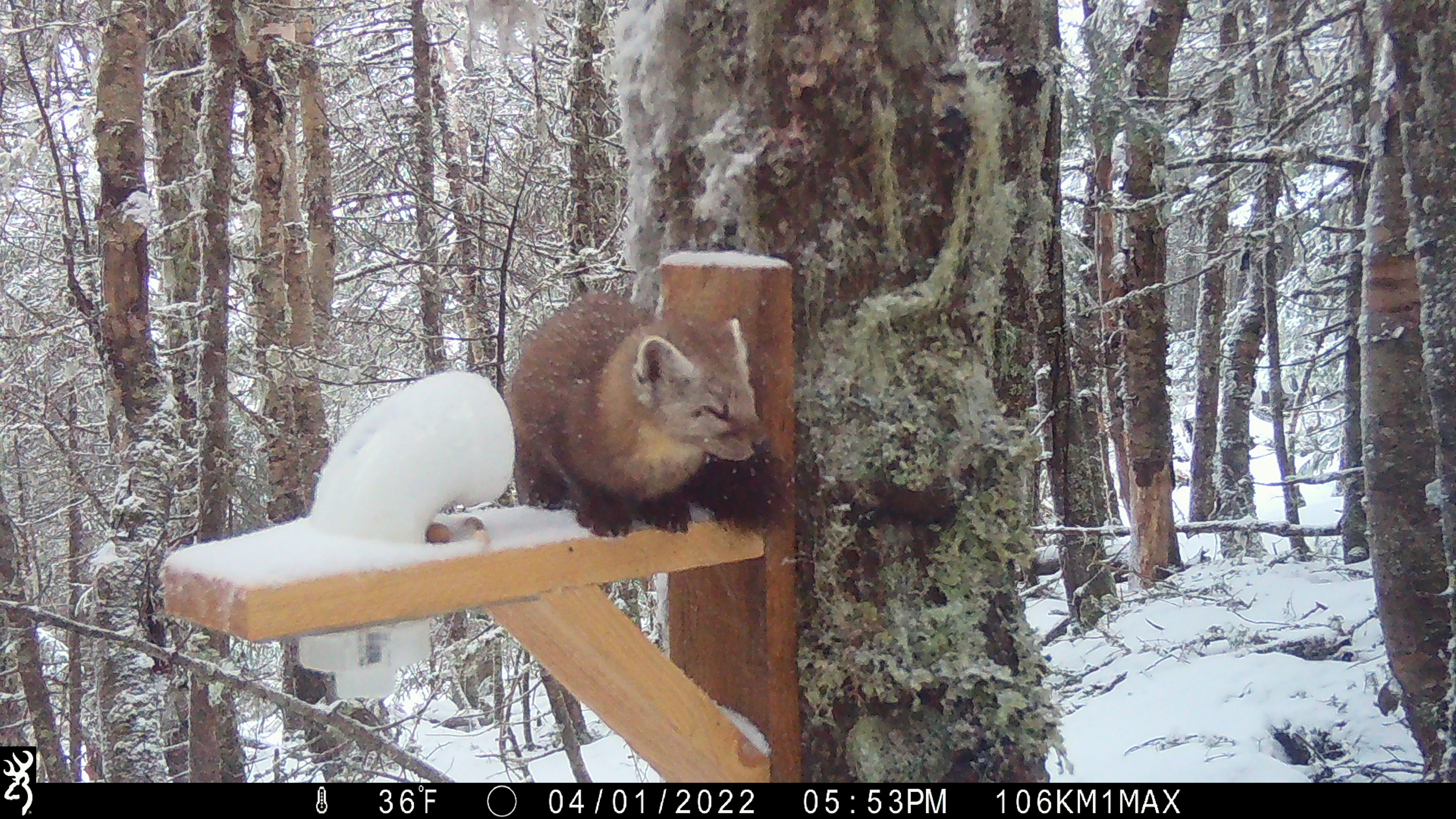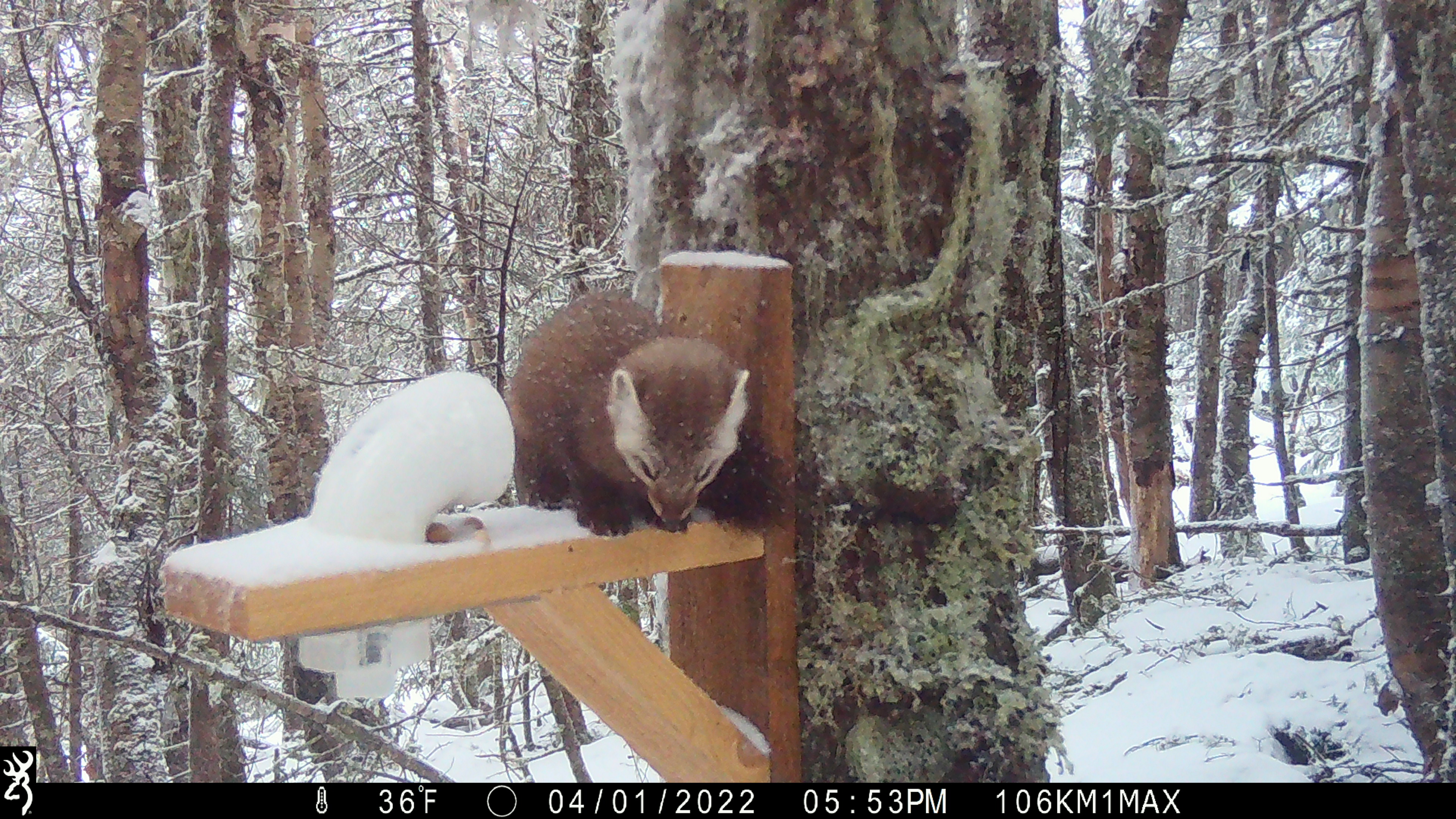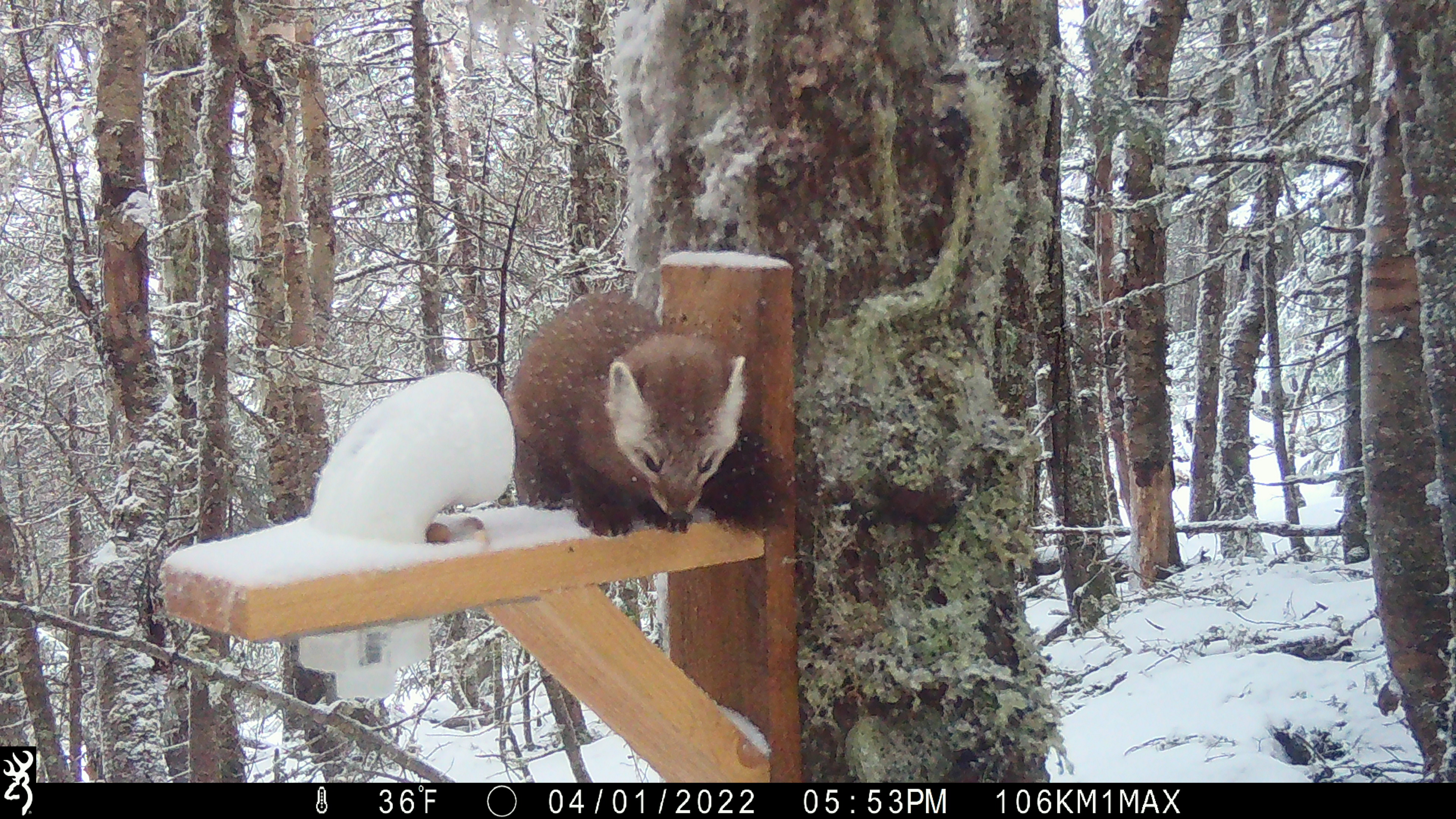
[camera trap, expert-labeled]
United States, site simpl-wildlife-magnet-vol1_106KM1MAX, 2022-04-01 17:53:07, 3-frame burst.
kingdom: Animalia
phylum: Chordata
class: Mammalia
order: Carnivora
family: Mustelidae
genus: Martes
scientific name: Martes americana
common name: american marten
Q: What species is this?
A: American marten (Martes americana).